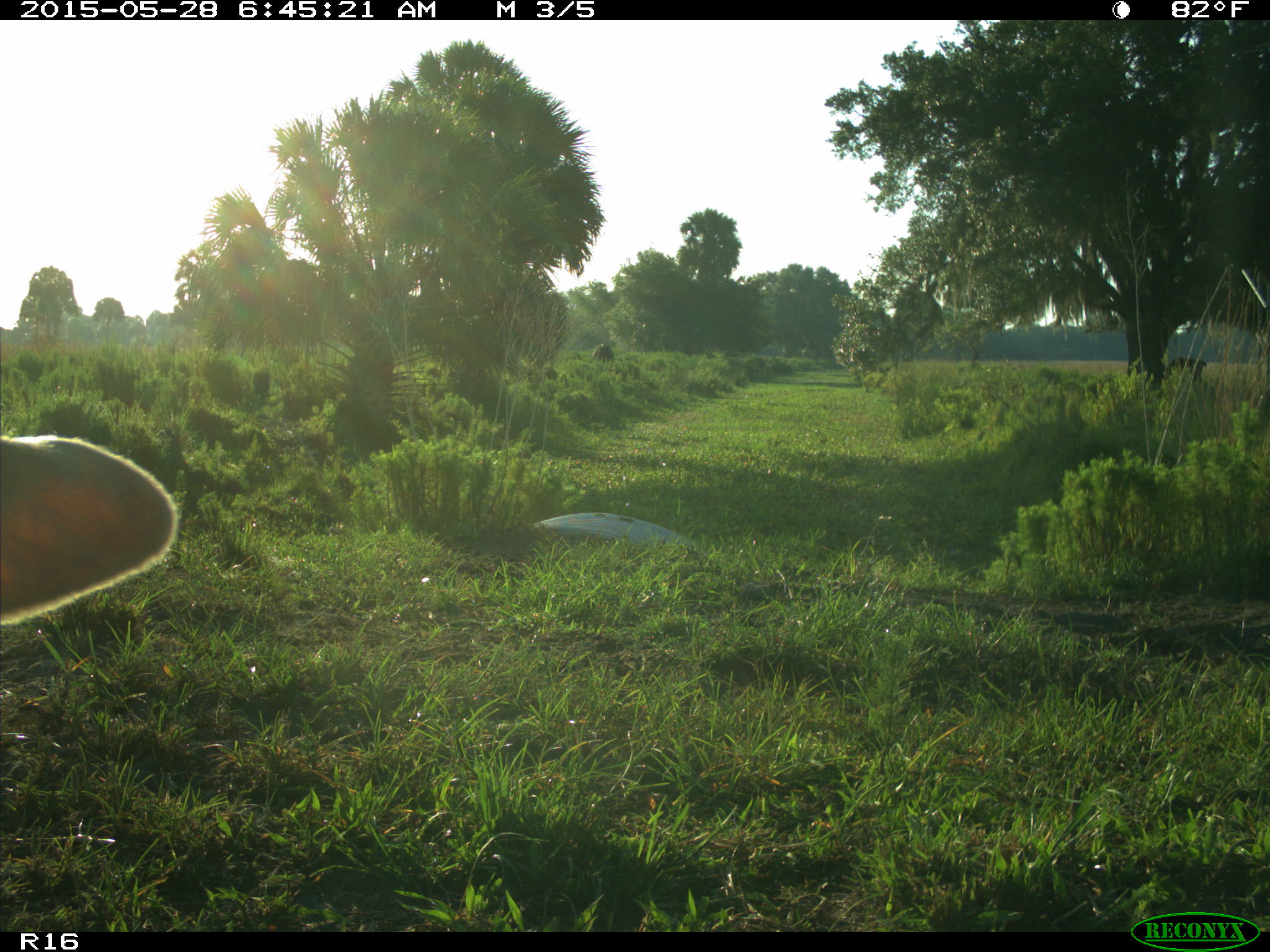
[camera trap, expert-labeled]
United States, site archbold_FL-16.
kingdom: Animalia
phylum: Chordata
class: Mammalia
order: Artiodactyla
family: Bovidae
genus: Bos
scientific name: Bos taurus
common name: domestic cow